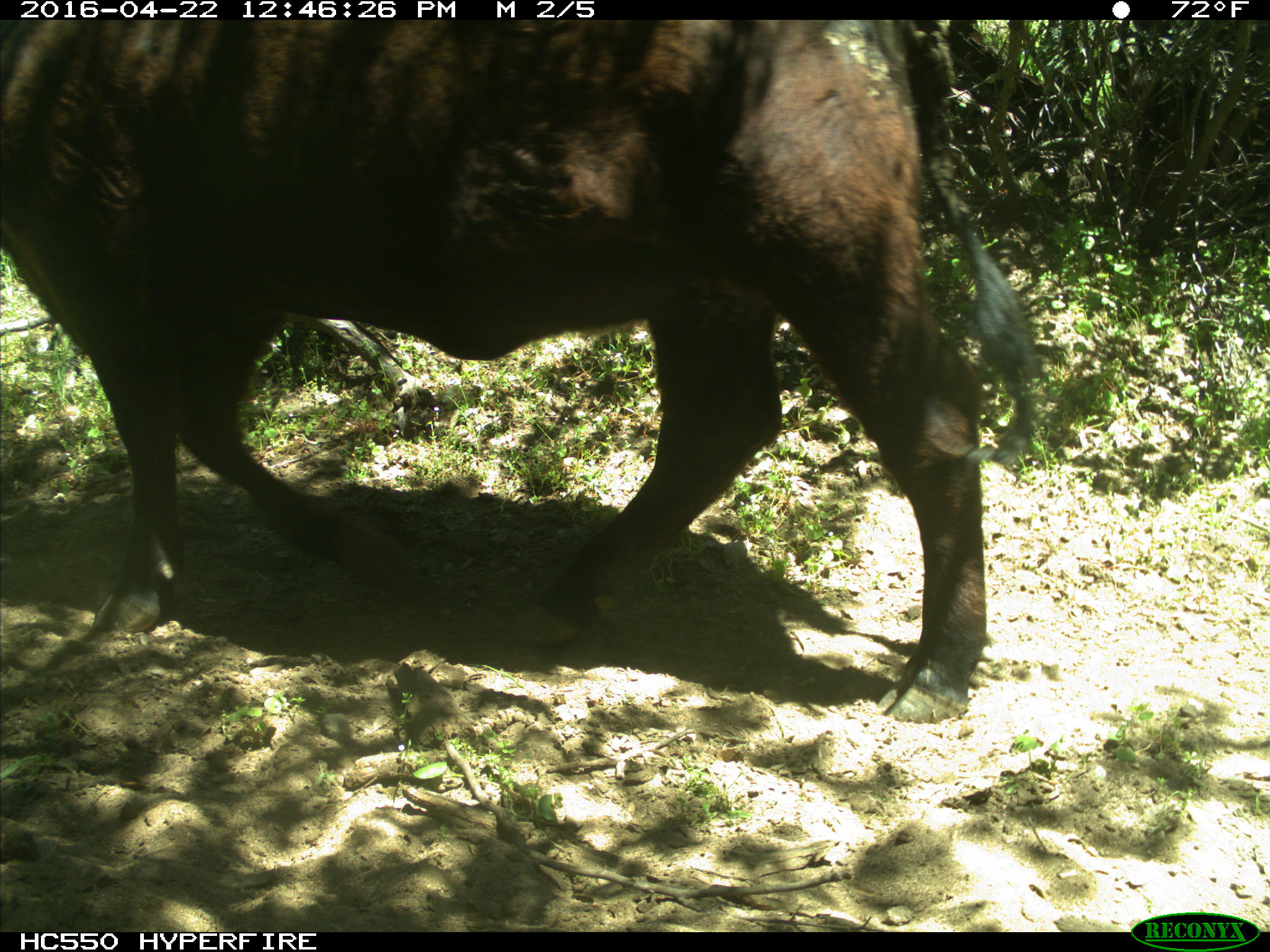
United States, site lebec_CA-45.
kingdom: Animalia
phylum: Chordata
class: Mammalia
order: Artiodactyla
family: Bovidae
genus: Bos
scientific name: Bos taurus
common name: domestic cow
Bos taurus (domestic cow).